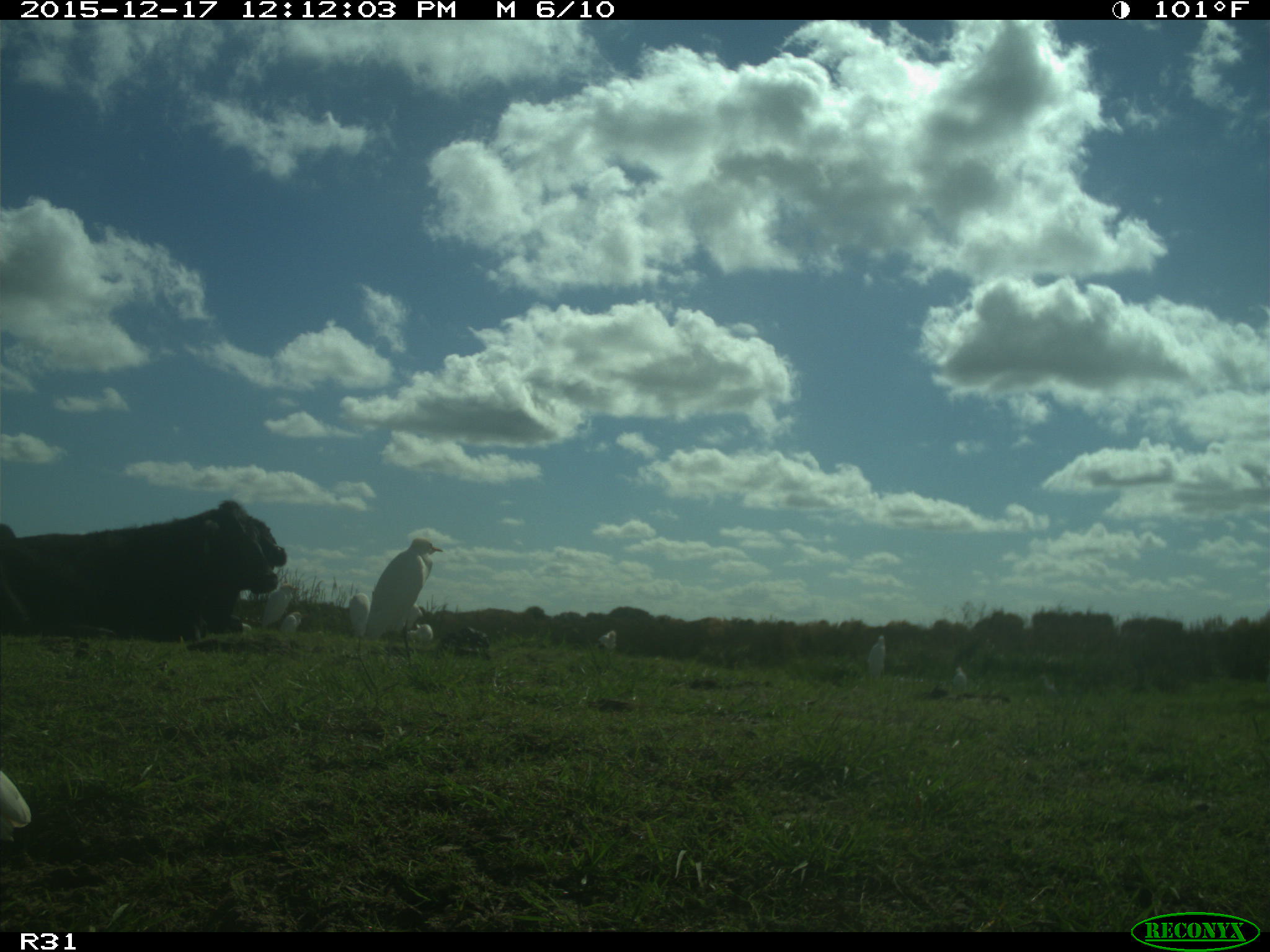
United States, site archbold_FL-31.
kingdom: Animalia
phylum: Chordata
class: Mammalia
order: Artiodactyla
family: Bovidae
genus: Bos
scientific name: Bos taurus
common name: domestic cow